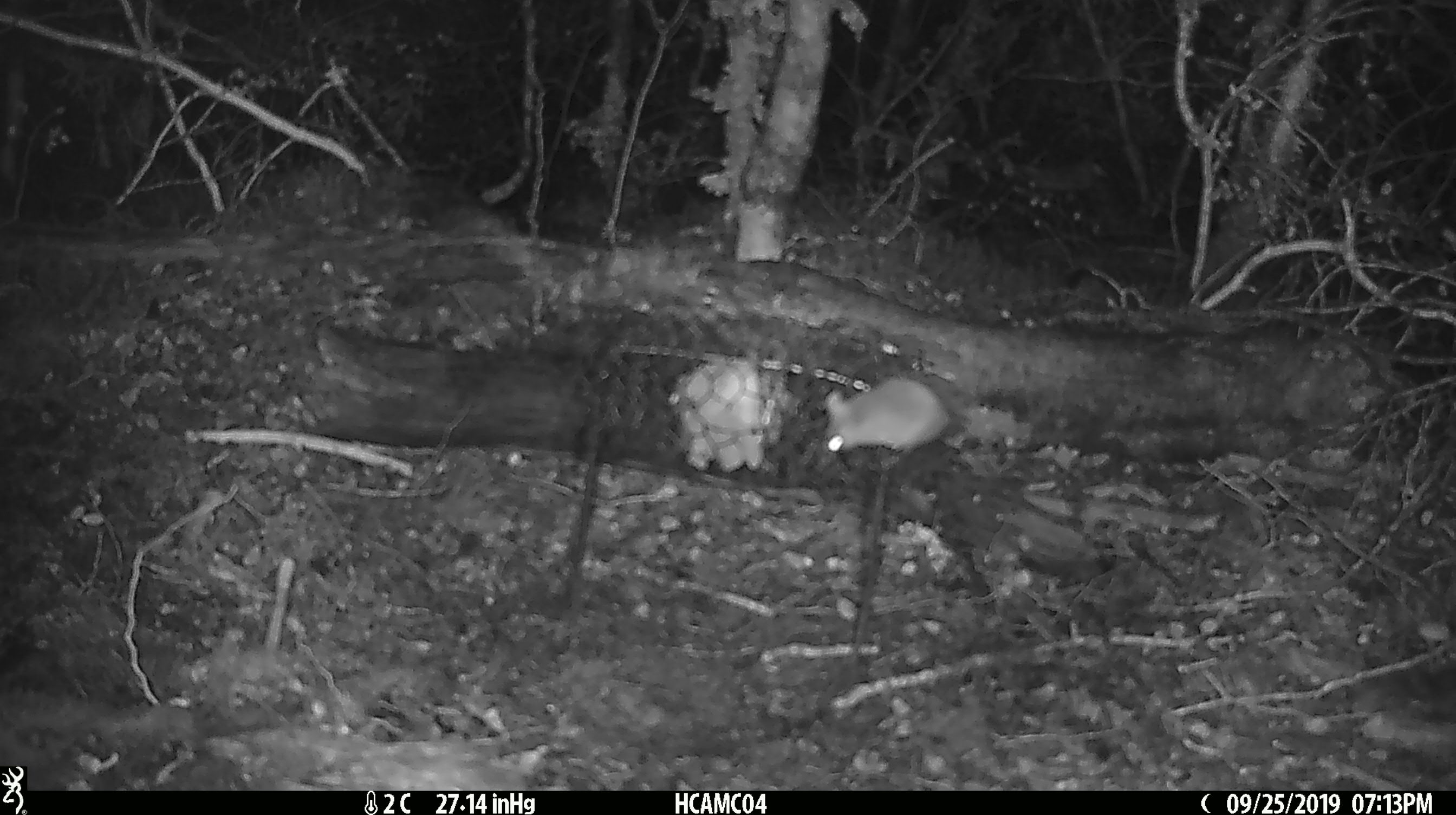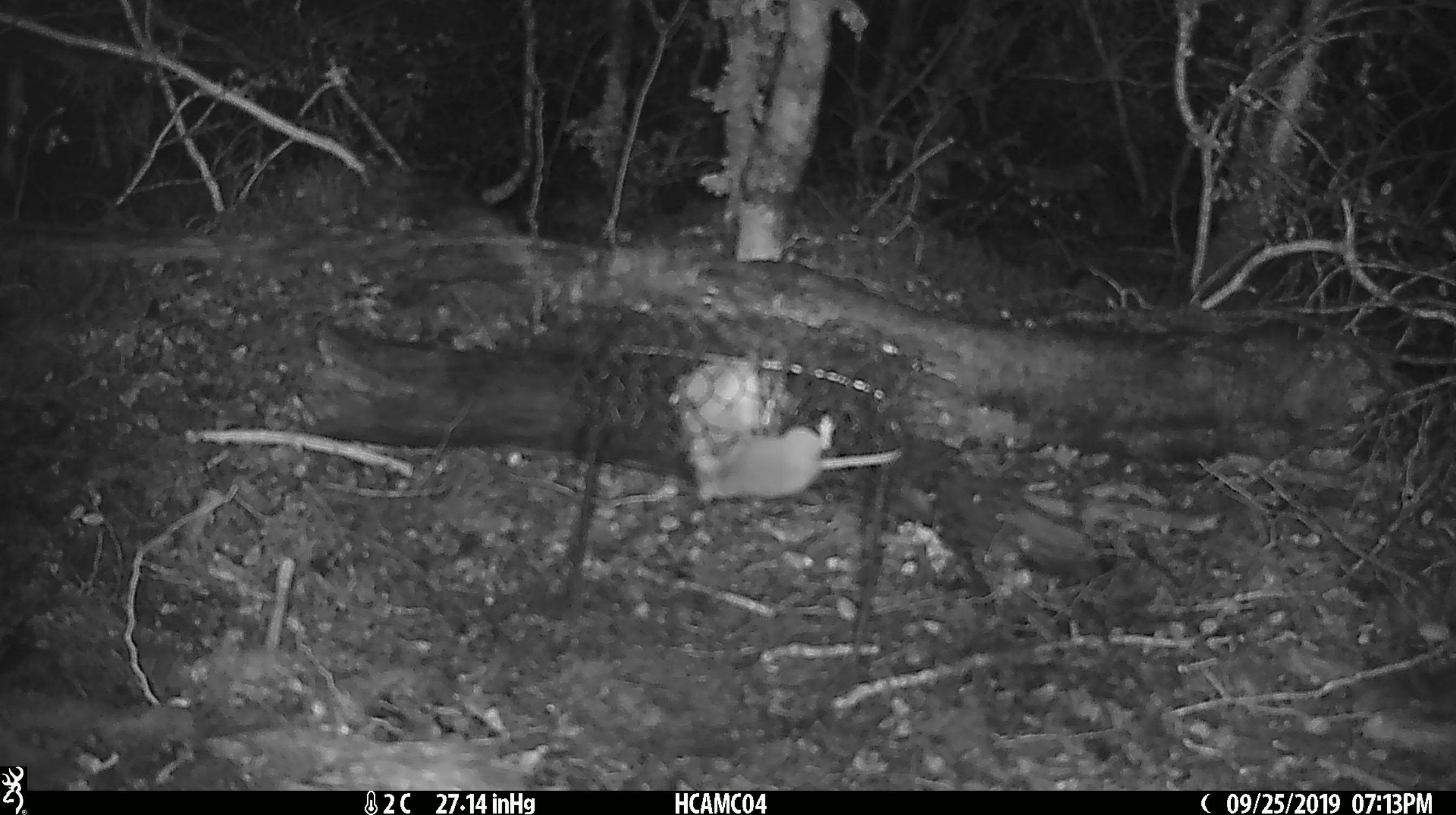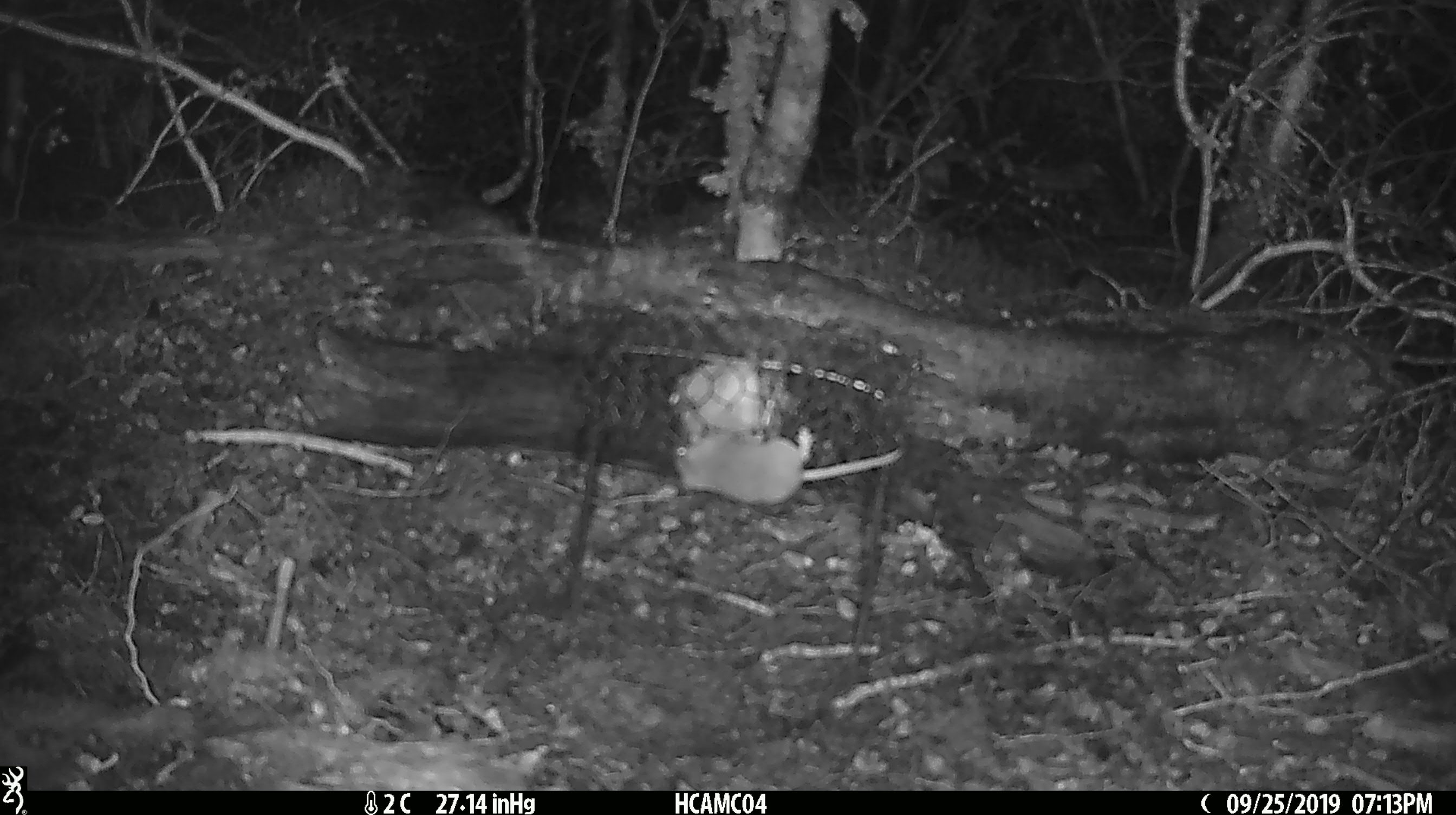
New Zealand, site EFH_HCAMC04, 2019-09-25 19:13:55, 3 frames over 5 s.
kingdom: Animalia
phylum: Chordata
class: Mammalia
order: Rodentia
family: Muridae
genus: Mus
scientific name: Mus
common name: mouse